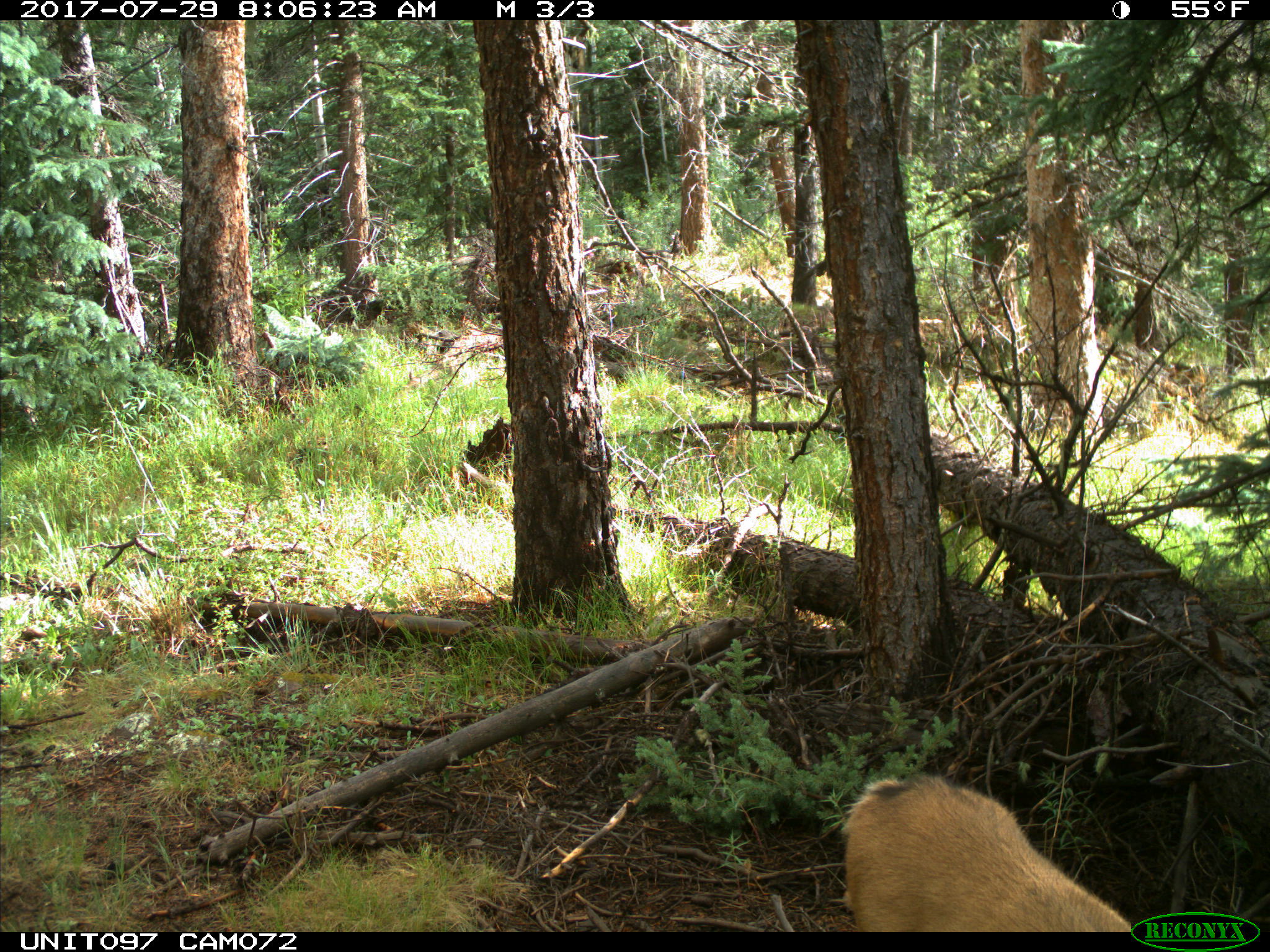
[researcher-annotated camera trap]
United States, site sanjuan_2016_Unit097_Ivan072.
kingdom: Animalia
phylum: Chordata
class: Mammalia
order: Artiodactyla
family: Cervidae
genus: Odocoileus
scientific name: Odocoileus hemionus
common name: mule deer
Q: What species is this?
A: Odocoileus hemionus (mule deer).